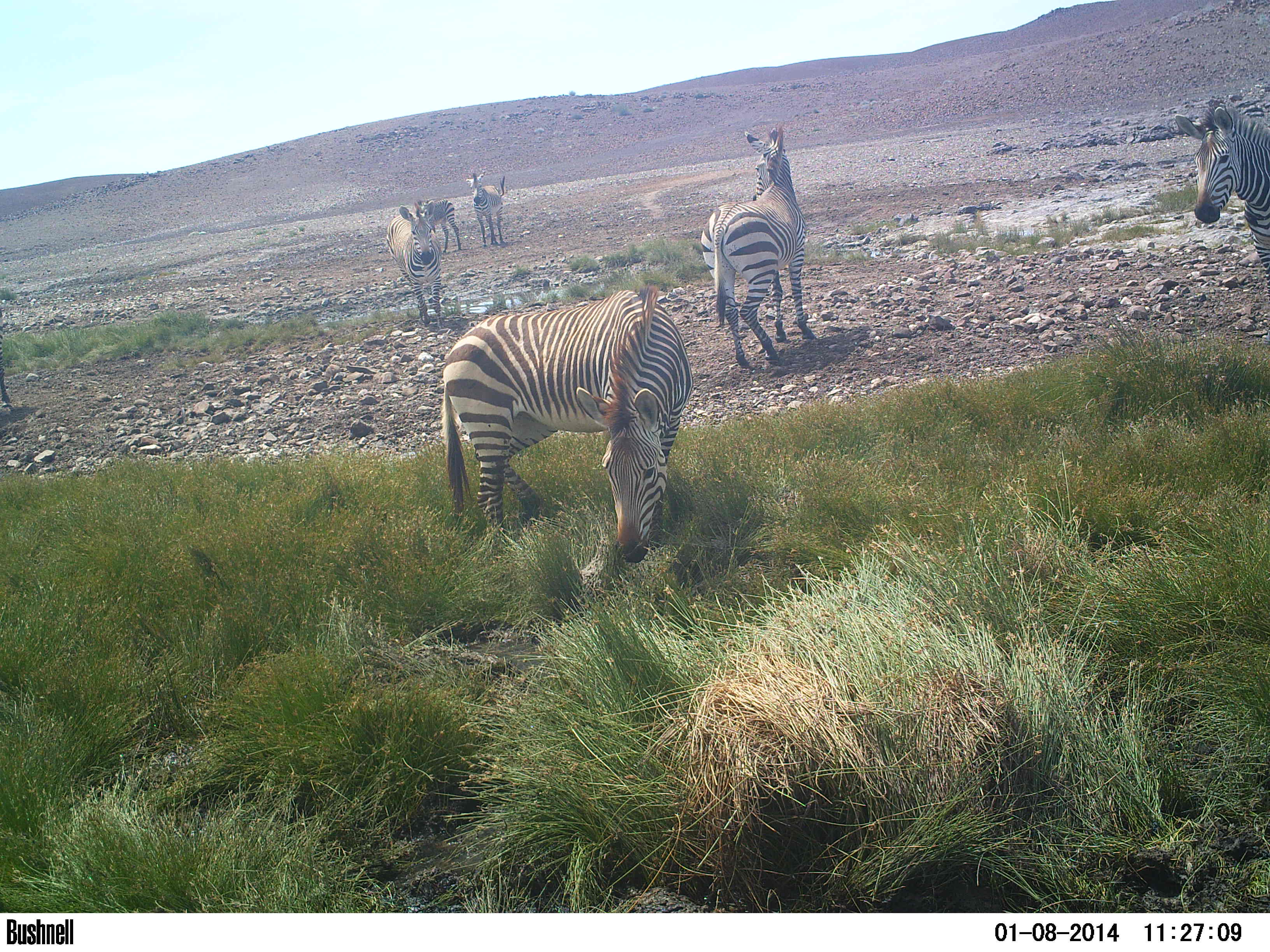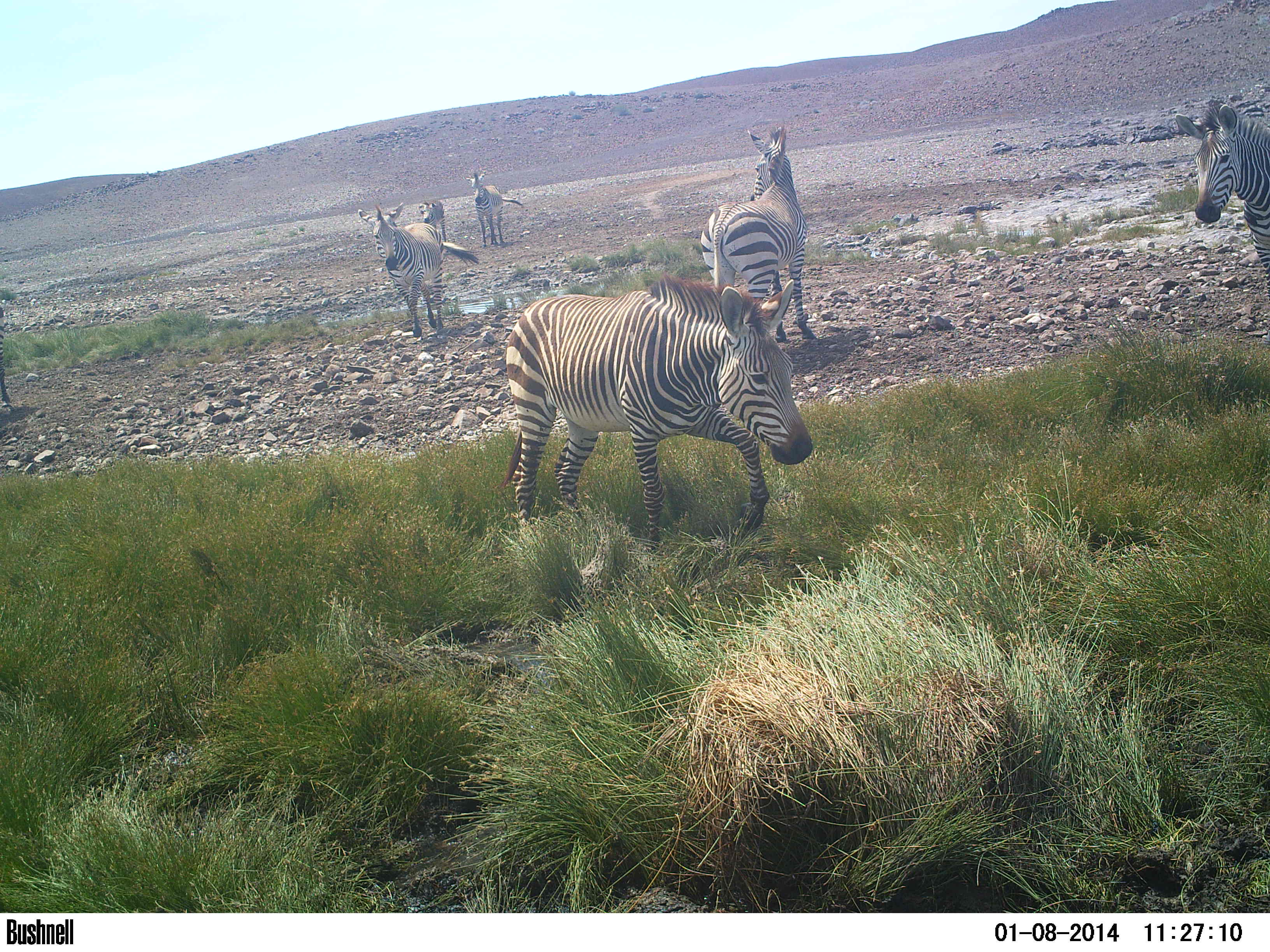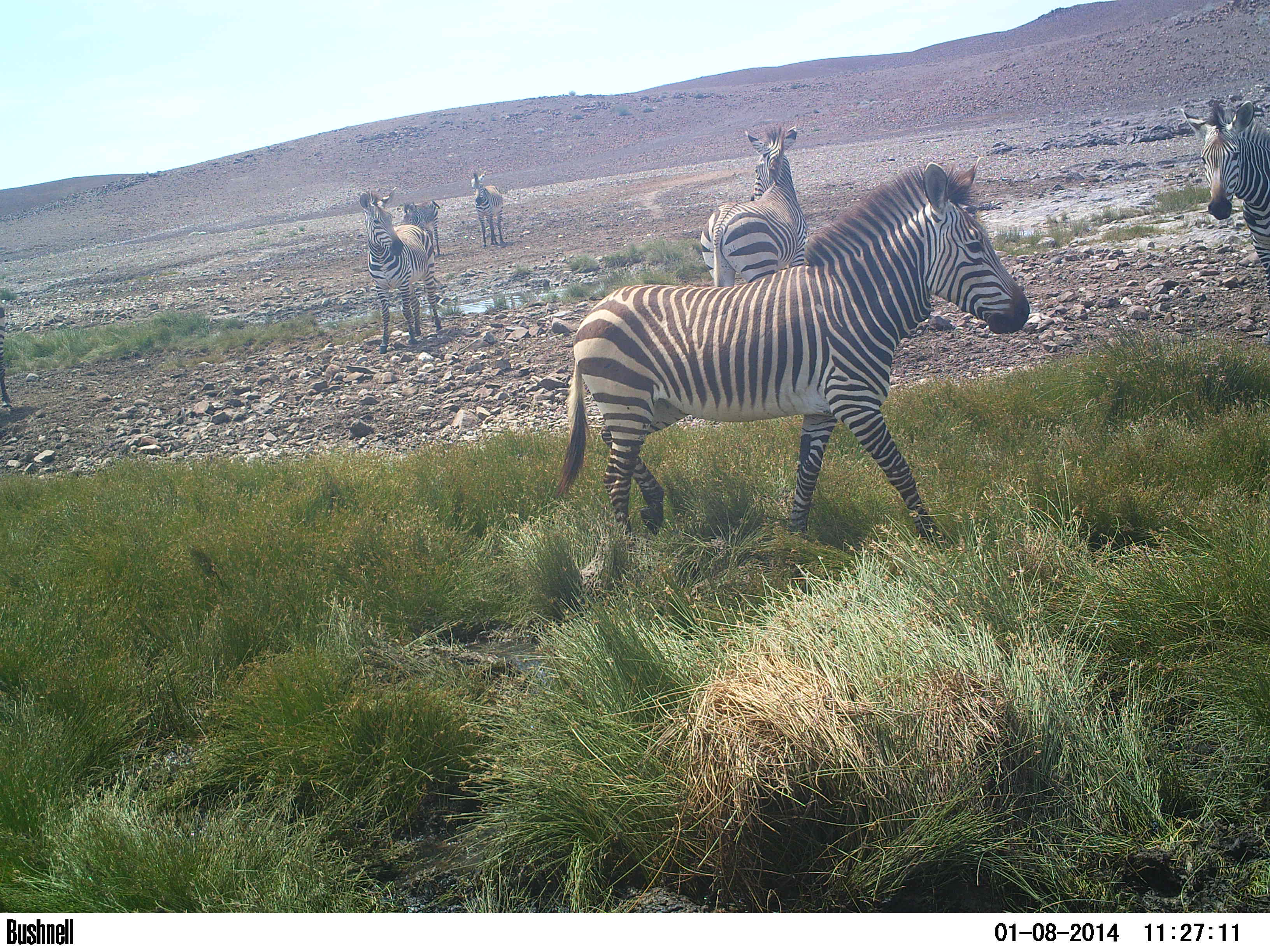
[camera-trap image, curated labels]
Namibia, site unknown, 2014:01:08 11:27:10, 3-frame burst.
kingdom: Animalia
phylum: Chordata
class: Mammalia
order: Perissodactyla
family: Equidae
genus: Equus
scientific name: Equus zebra hartmannae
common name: hartmann's mountain zebra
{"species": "Equus zebra hartmannae (hartmann's mountain zebra)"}